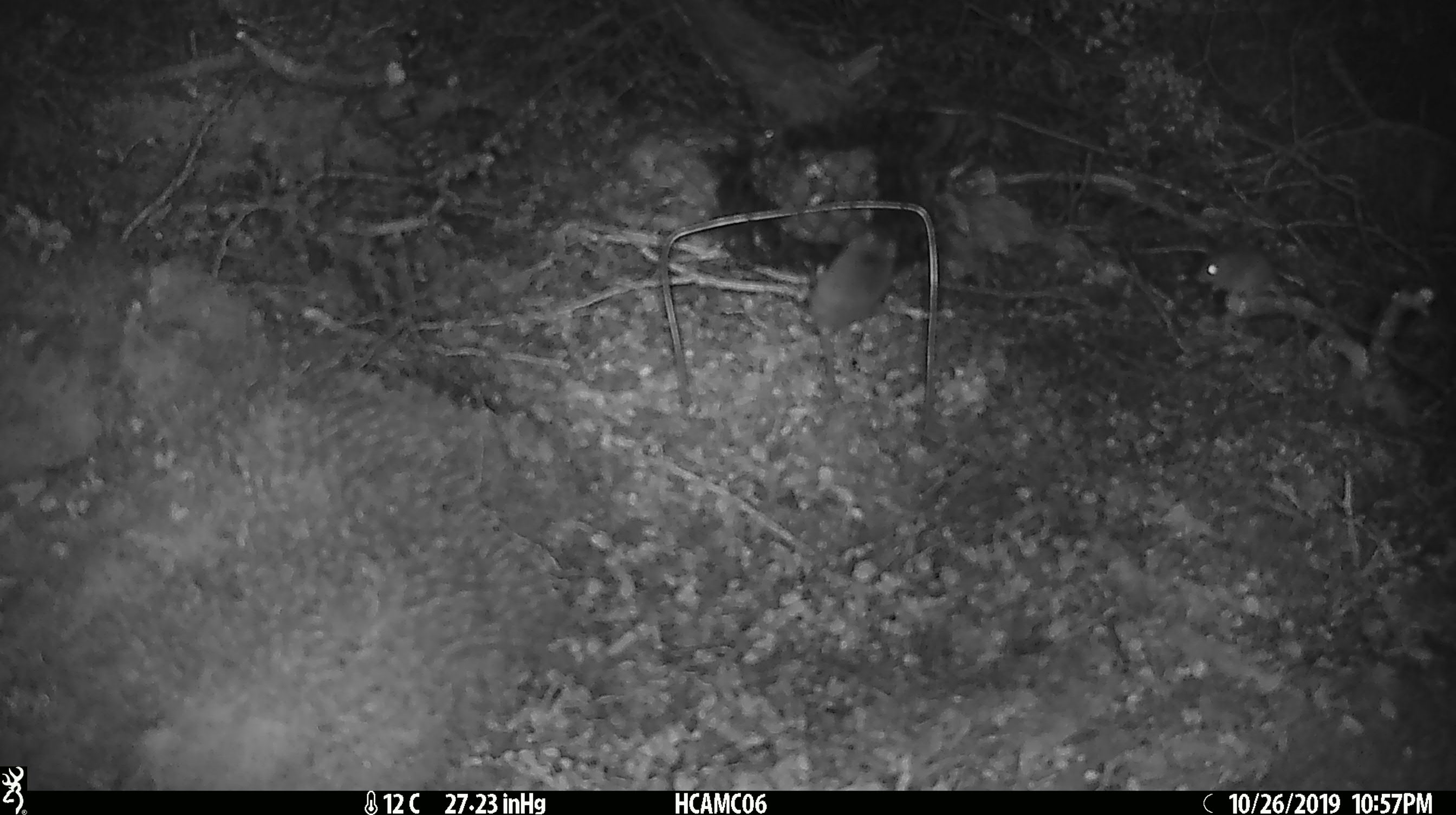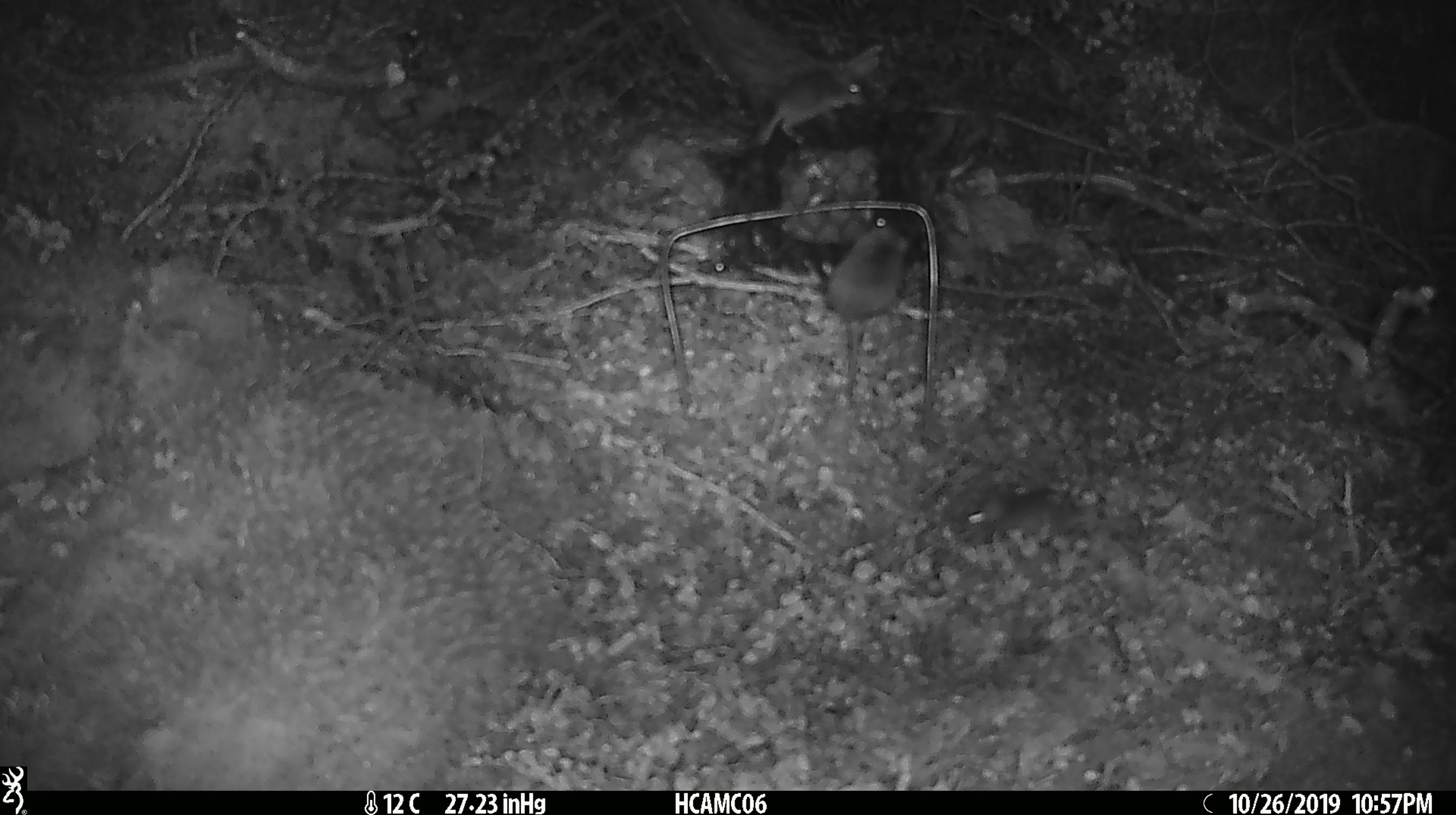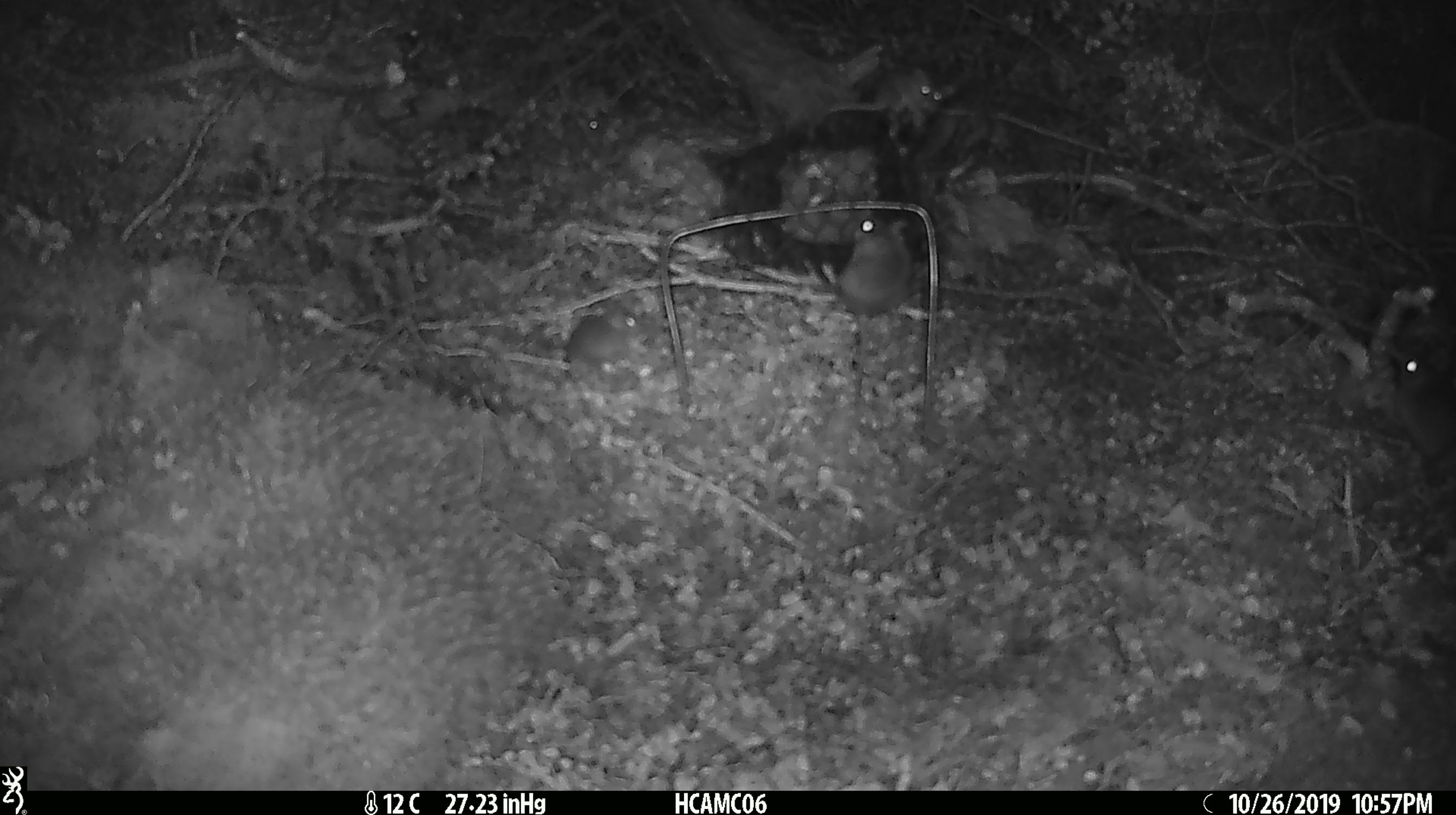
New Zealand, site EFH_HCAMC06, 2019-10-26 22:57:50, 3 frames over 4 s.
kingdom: Animalia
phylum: Chordata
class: Mammalia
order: Rodentia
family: Muridae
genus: Mus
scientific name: Mus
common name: mouse